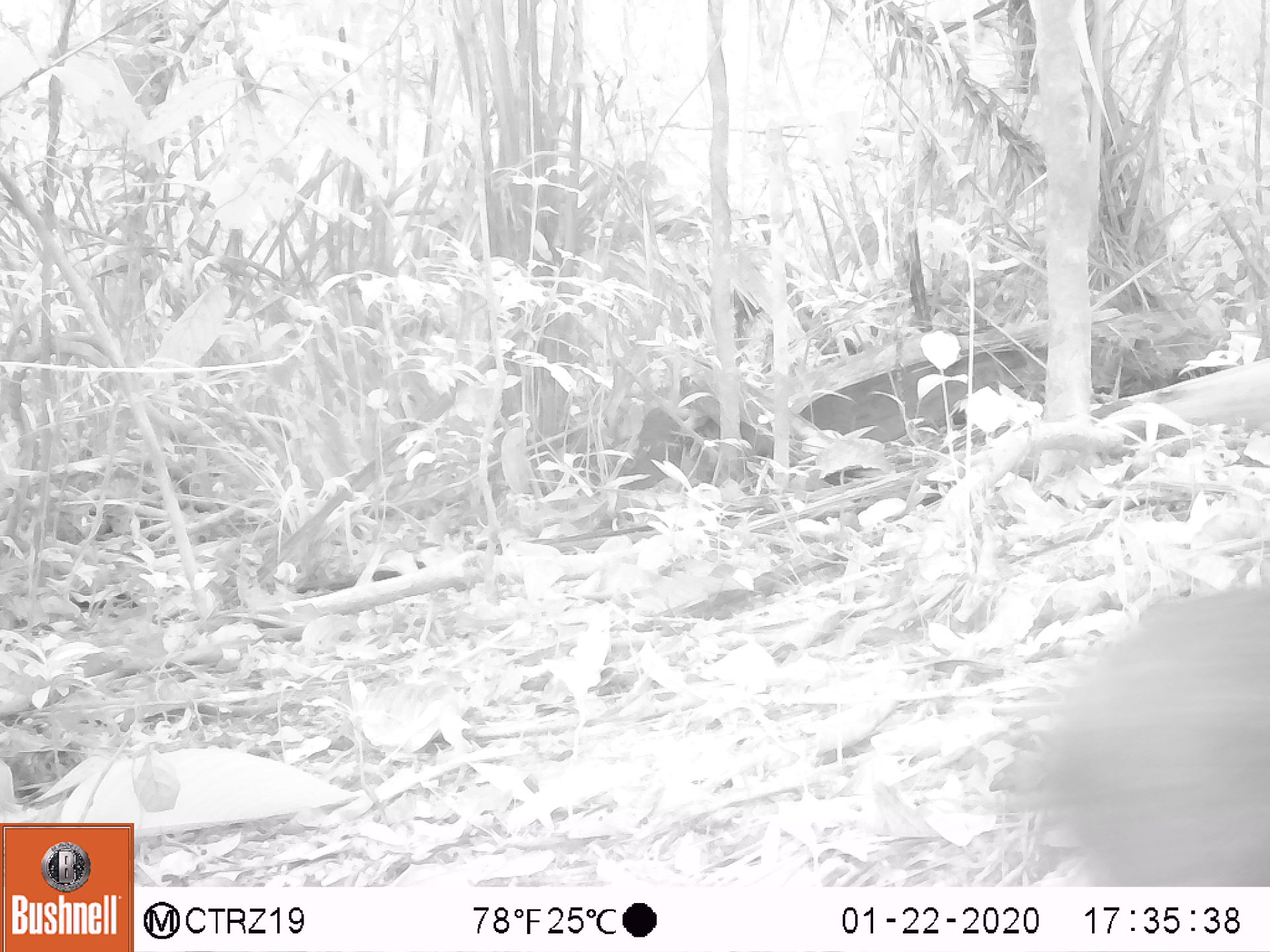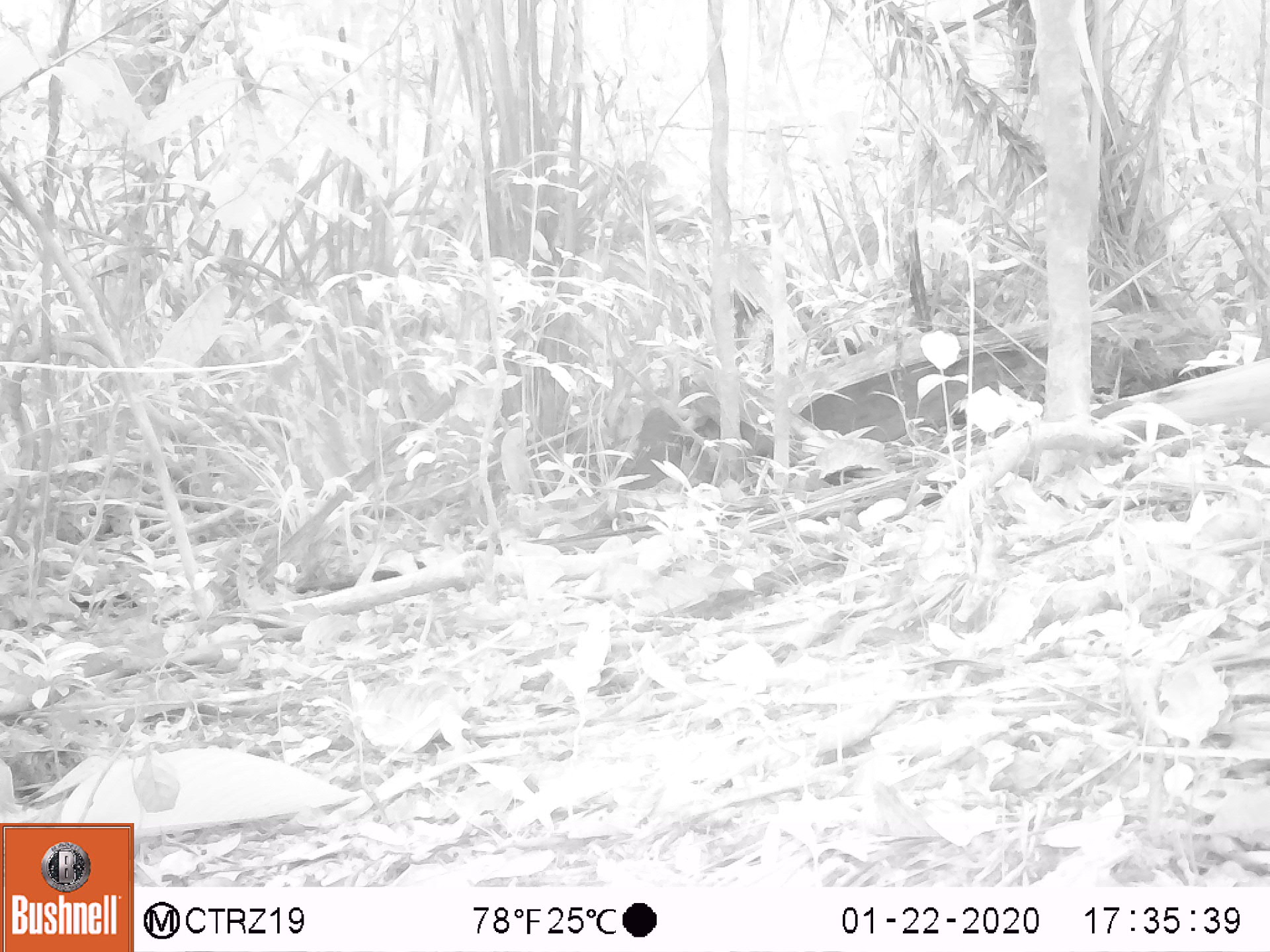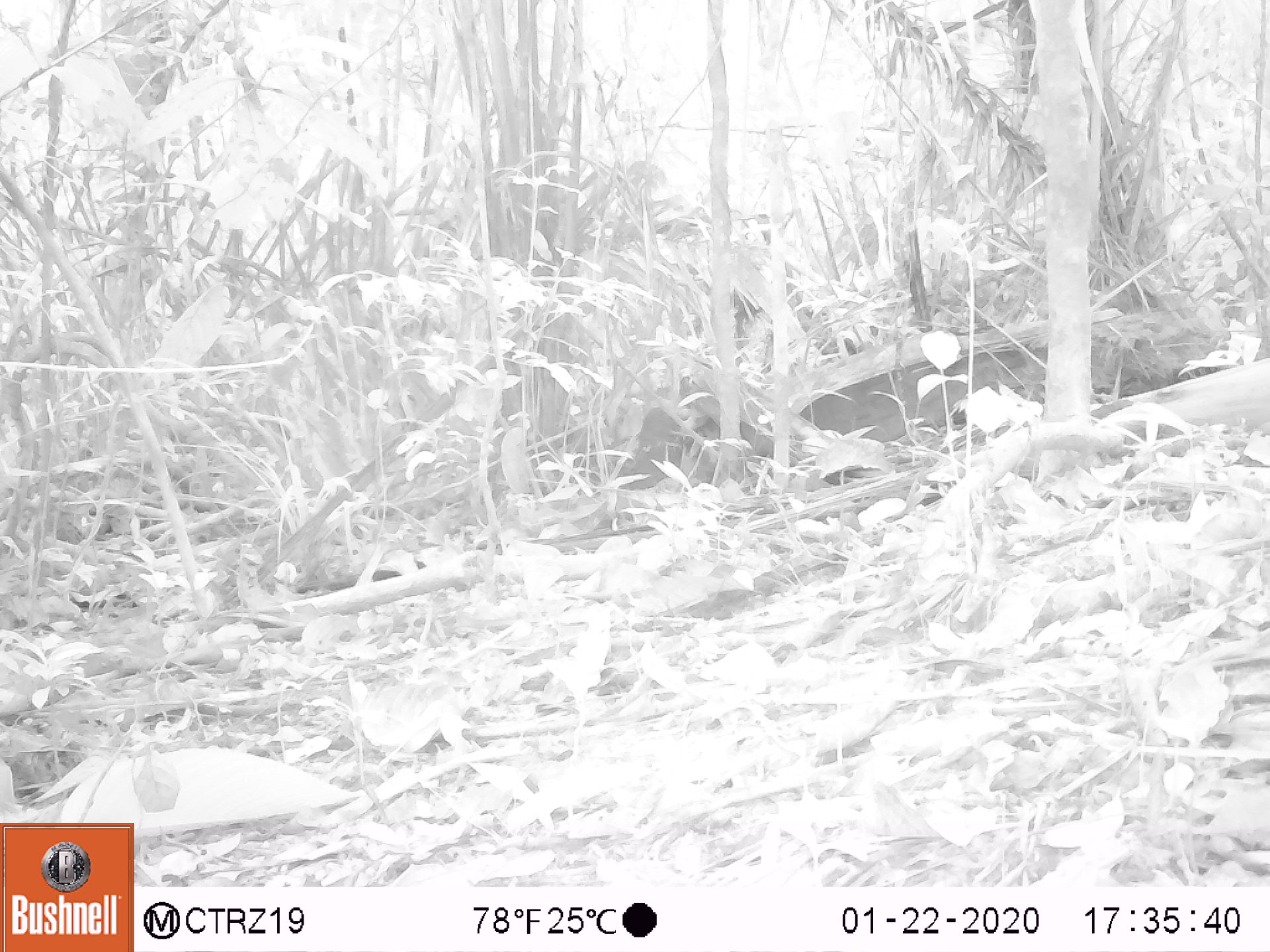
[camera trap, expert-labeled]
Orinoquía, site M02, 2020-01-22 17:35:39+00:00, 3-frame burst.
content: unidentified animal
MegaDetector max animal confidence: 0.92